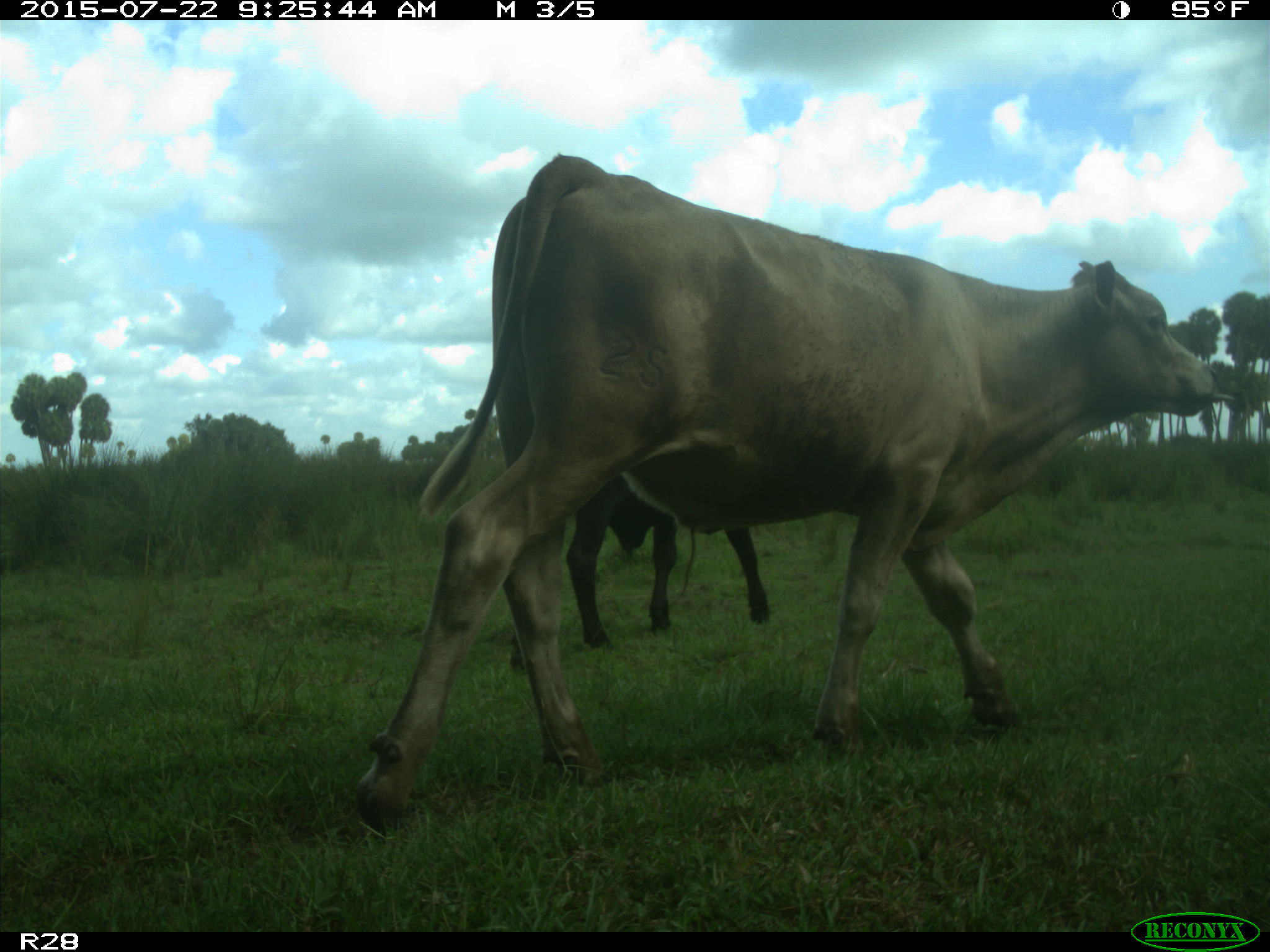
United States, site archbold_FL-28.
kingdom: Animalia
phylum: Chordata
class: Mammalia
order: Artiodactyla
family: Bovidae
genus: Bos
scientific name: Bos taurus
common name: domestic cow